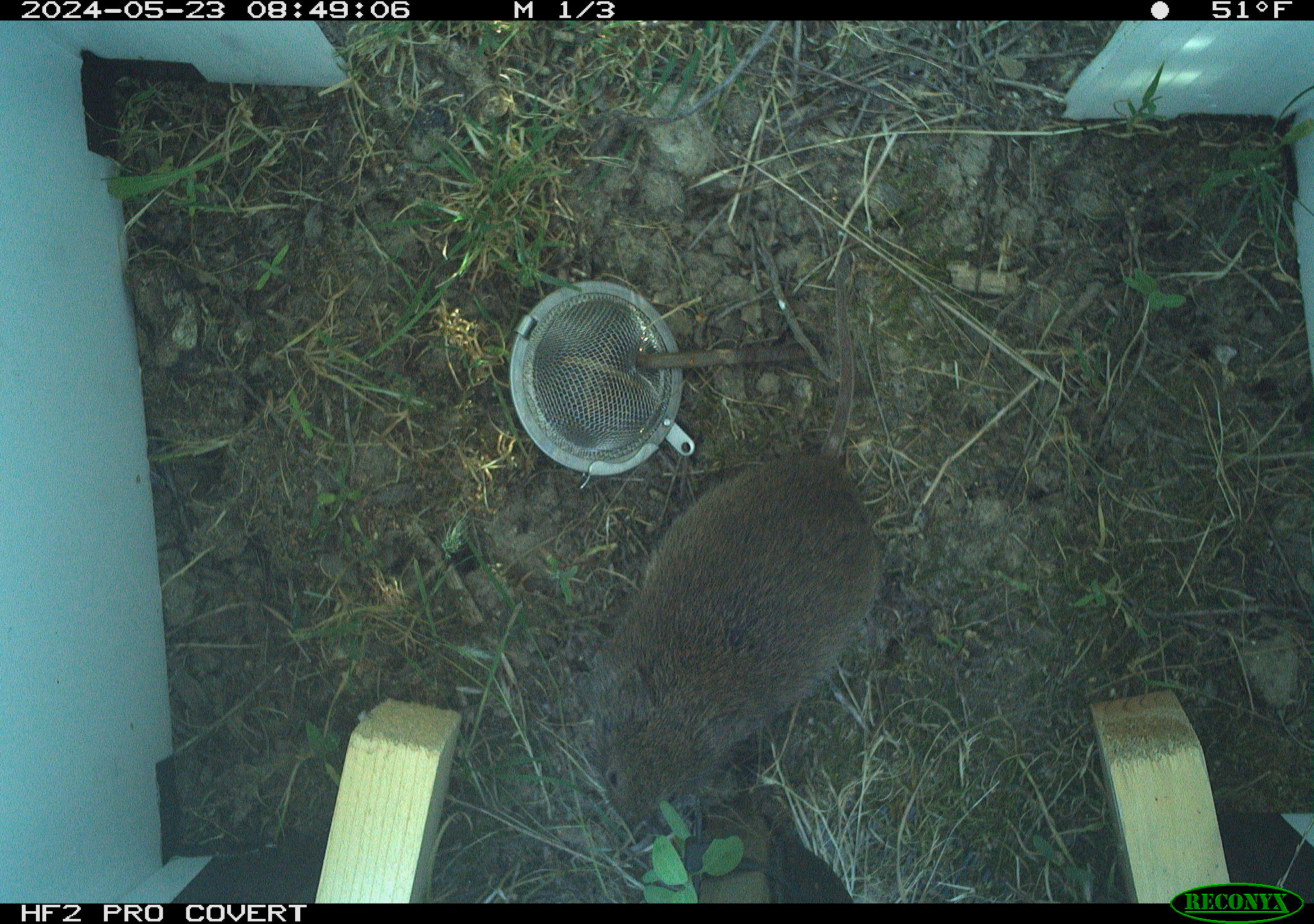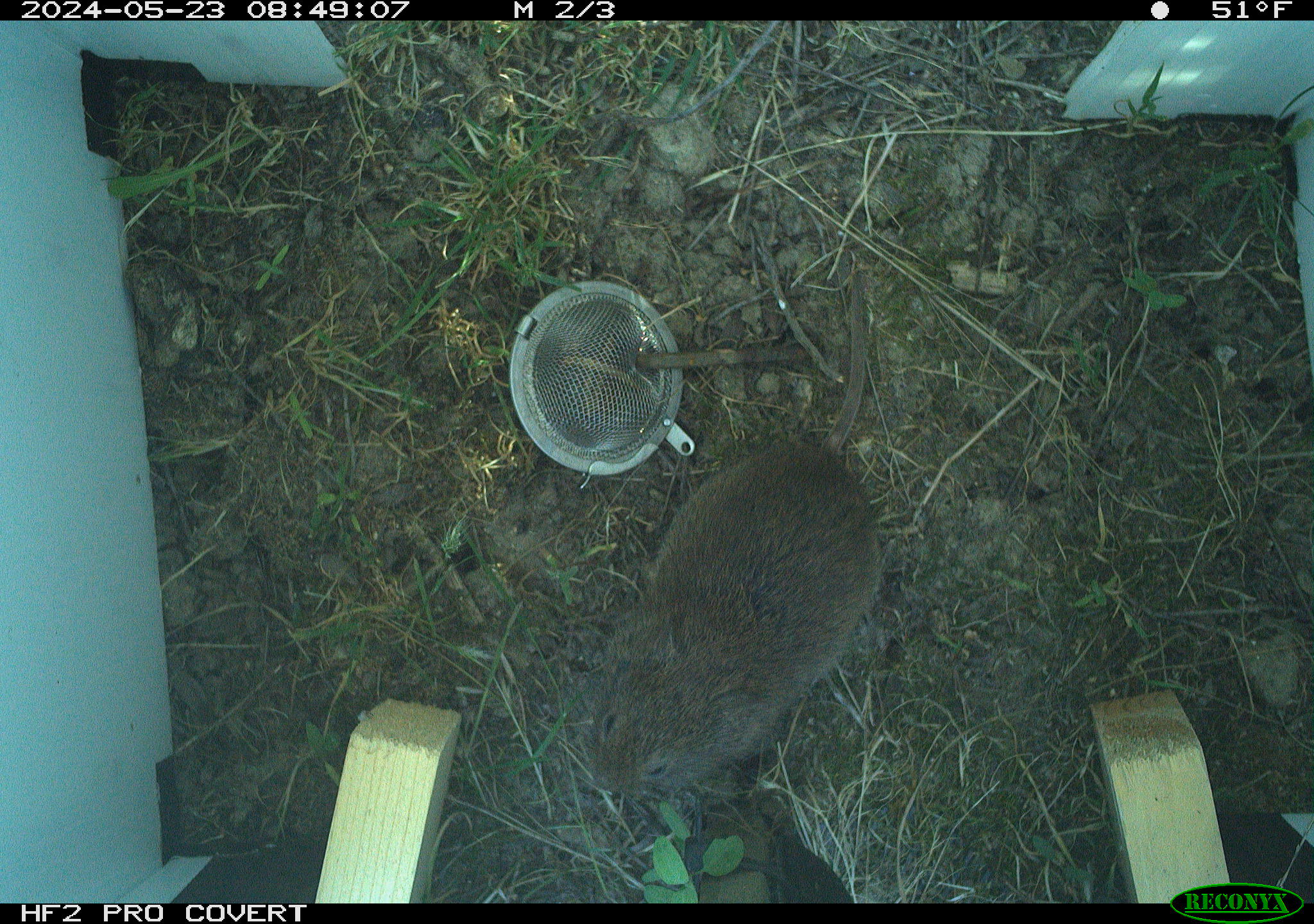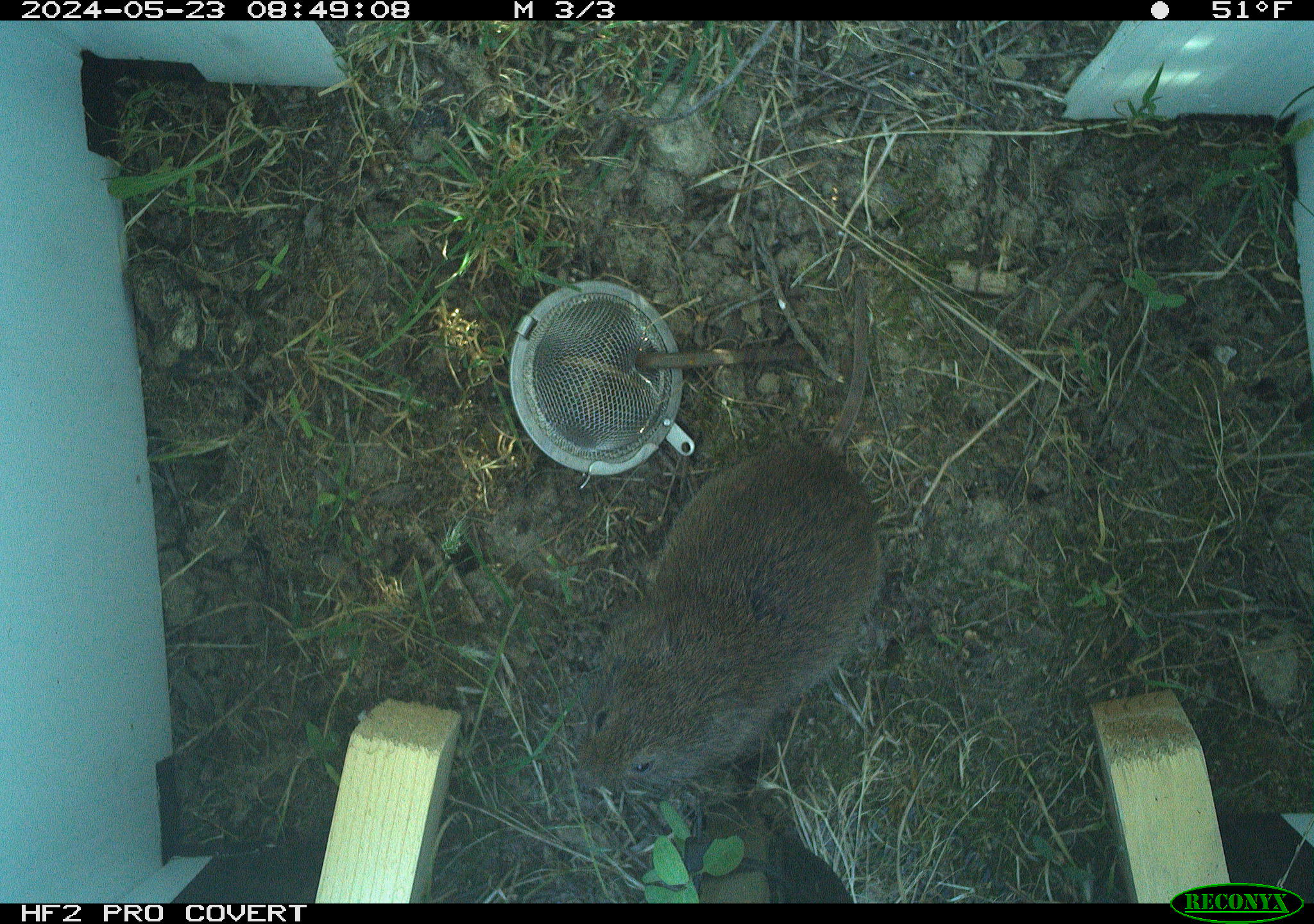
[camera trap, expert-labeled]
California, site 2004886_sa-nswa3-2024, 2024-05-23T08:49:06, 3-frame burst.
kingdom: Animalia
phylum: Chordata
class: Mammalia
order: Rodentia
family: Cricetidae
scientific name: Arvicolinae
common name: voles, lemmings, and muskrats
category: arvicolinae subfamily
Arvicolinae subfamily (voles, lemmings, and muskrats) (Arvicolinae).